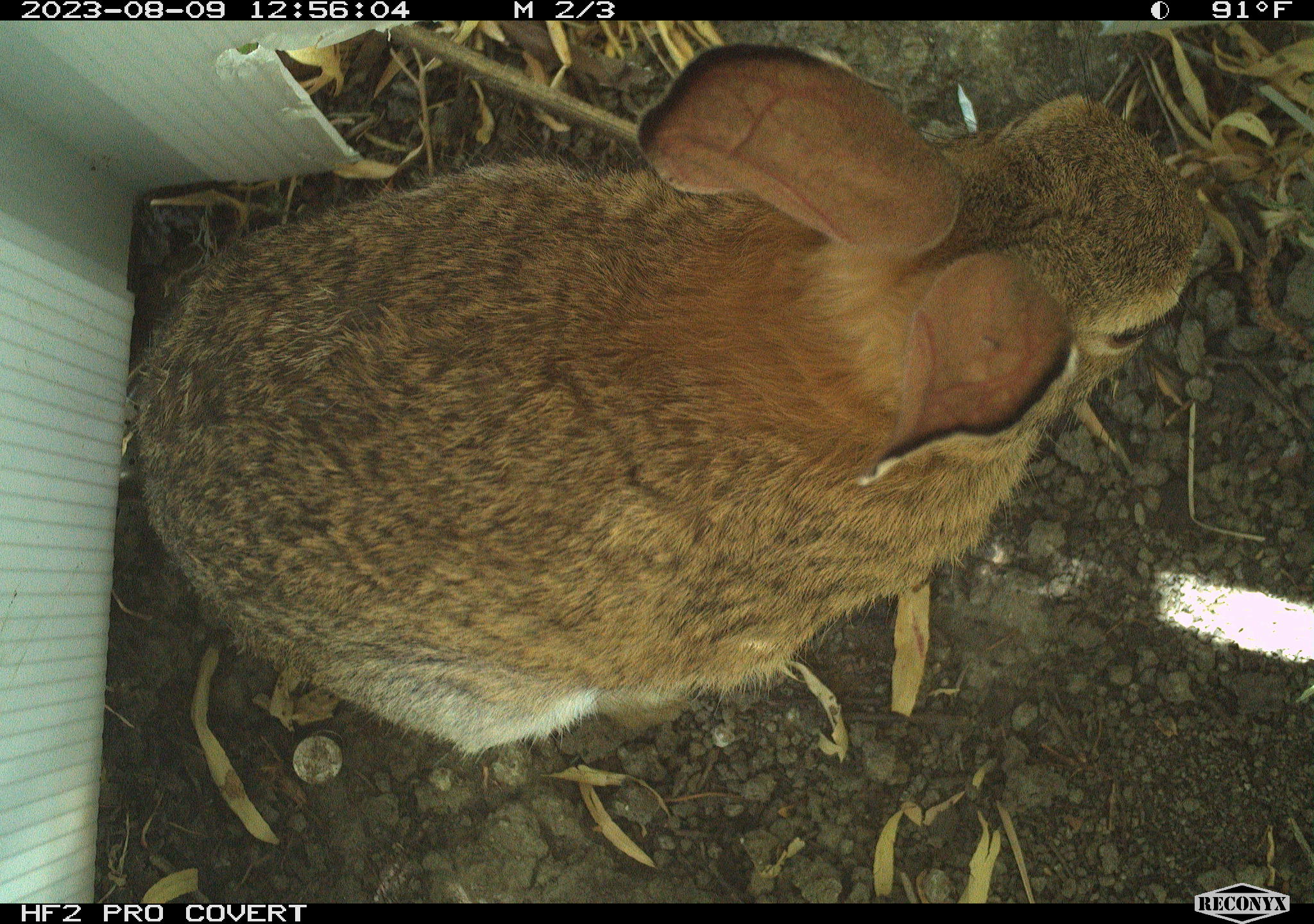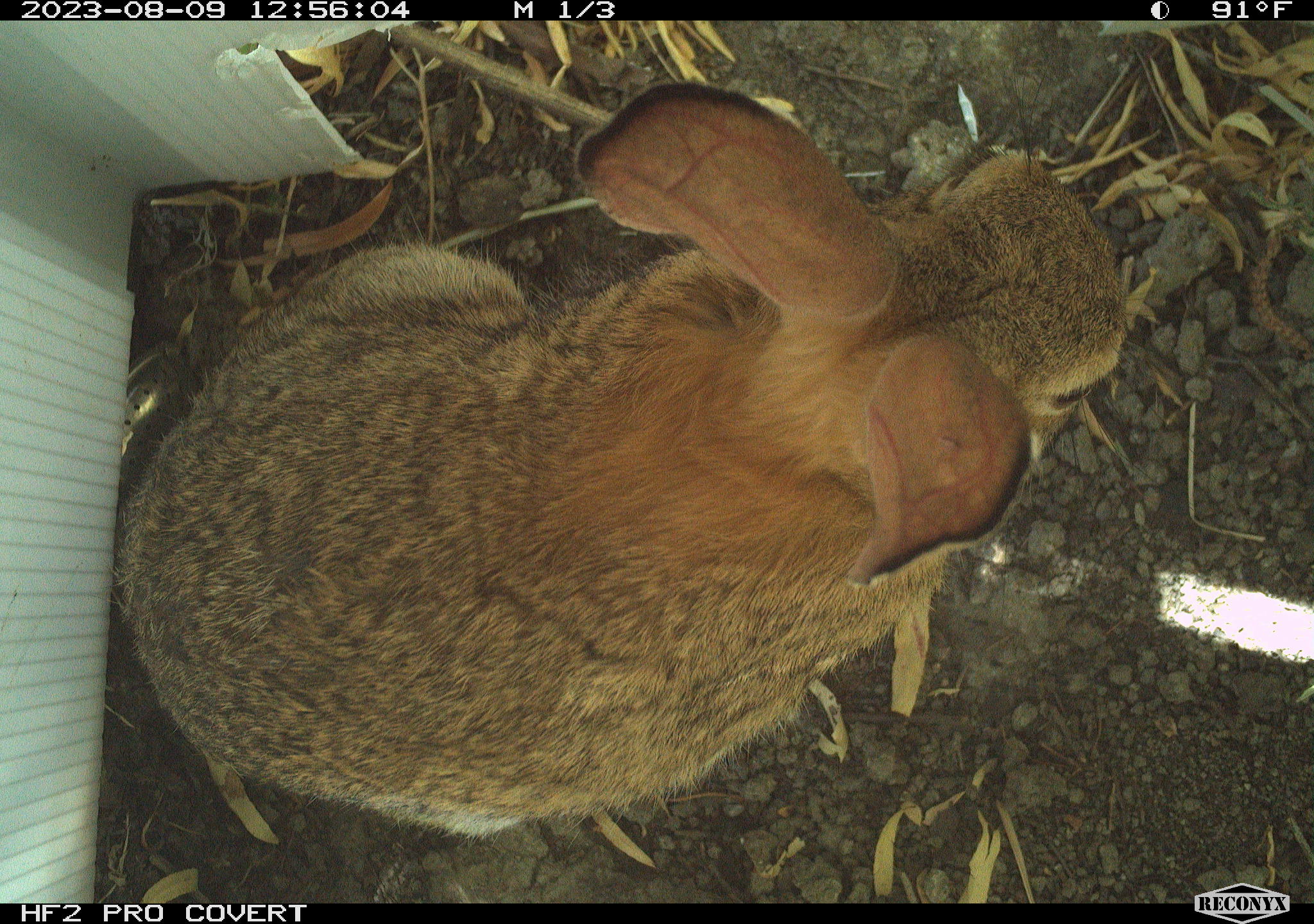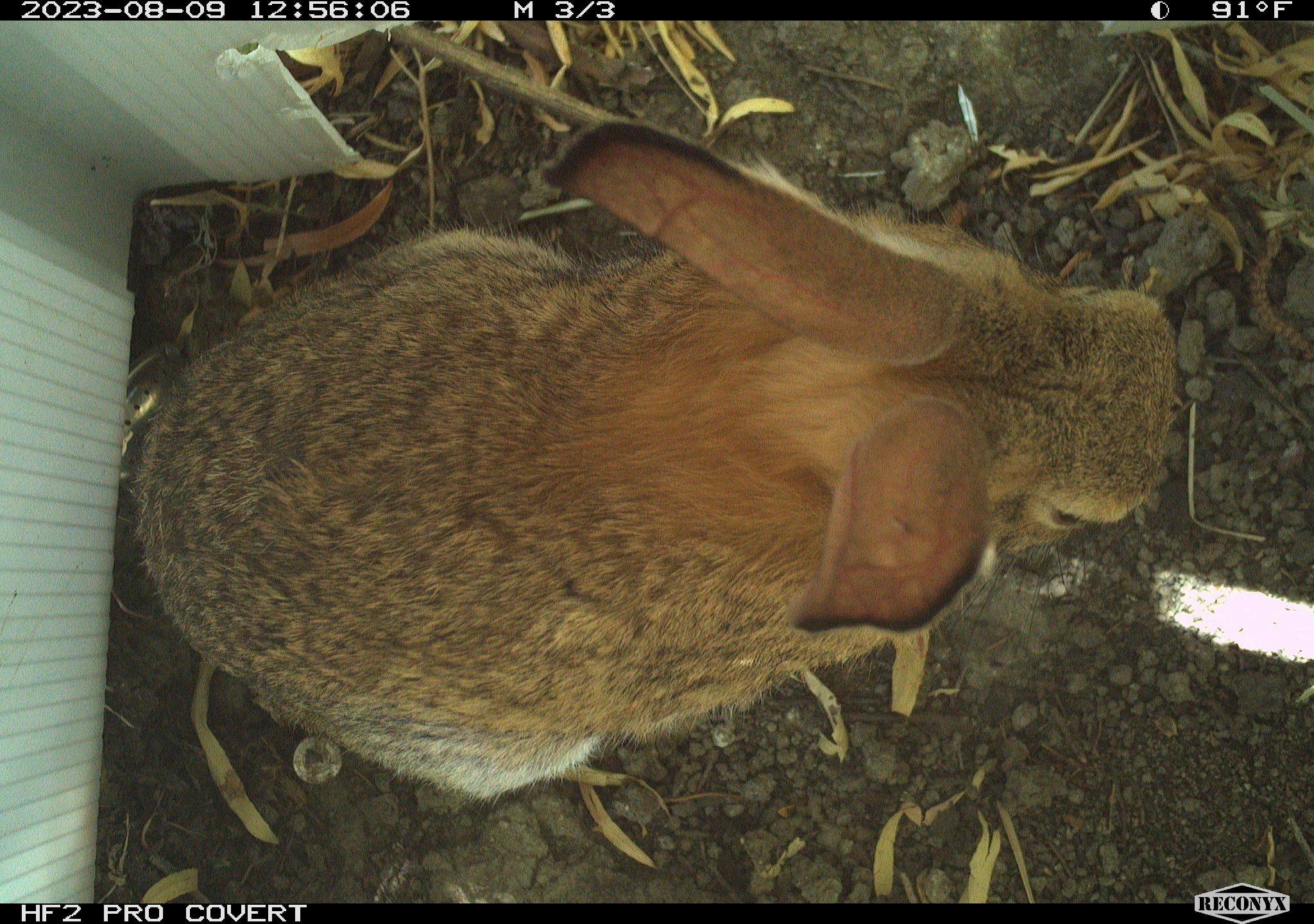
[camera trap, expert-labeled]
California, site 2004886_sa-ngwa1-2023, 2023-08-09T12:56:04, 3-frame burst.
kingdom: Animalia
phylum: Chordata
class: Mammalia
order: Lagomorpha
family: Leporidae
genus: Sylvilagus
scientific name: Sylvilagus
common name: cottontail rabbits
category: sylvilagus species